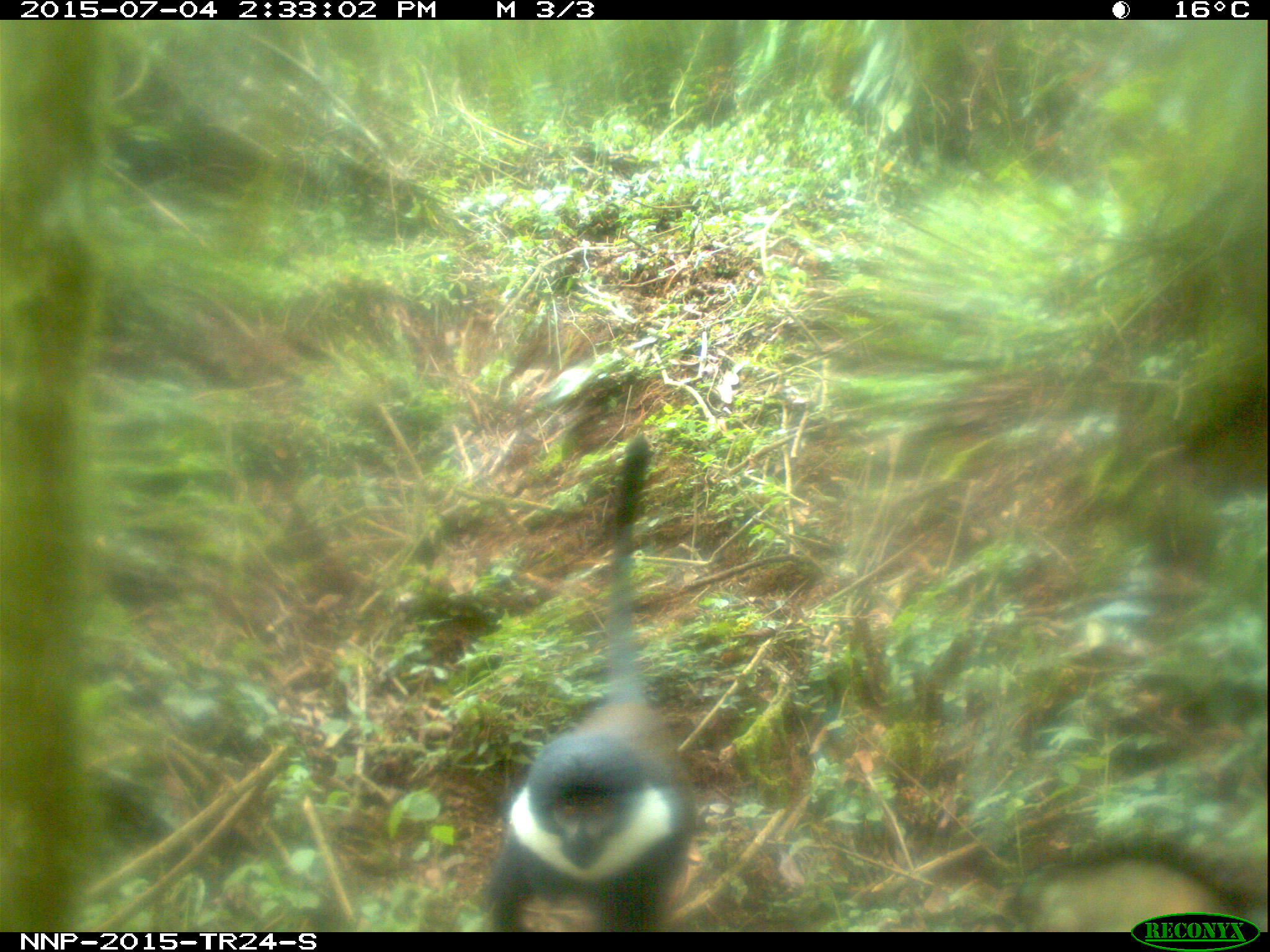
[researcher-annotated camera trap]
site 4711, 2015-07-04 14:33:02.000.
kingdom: Animalia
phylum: Chordata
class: Mammalia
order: Primates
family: Cercopithecidae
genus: Allochrocebus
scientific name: Allochrocebus lhoesti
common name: l'hoest's monkey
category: cercopithecus lhoesti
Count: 1.